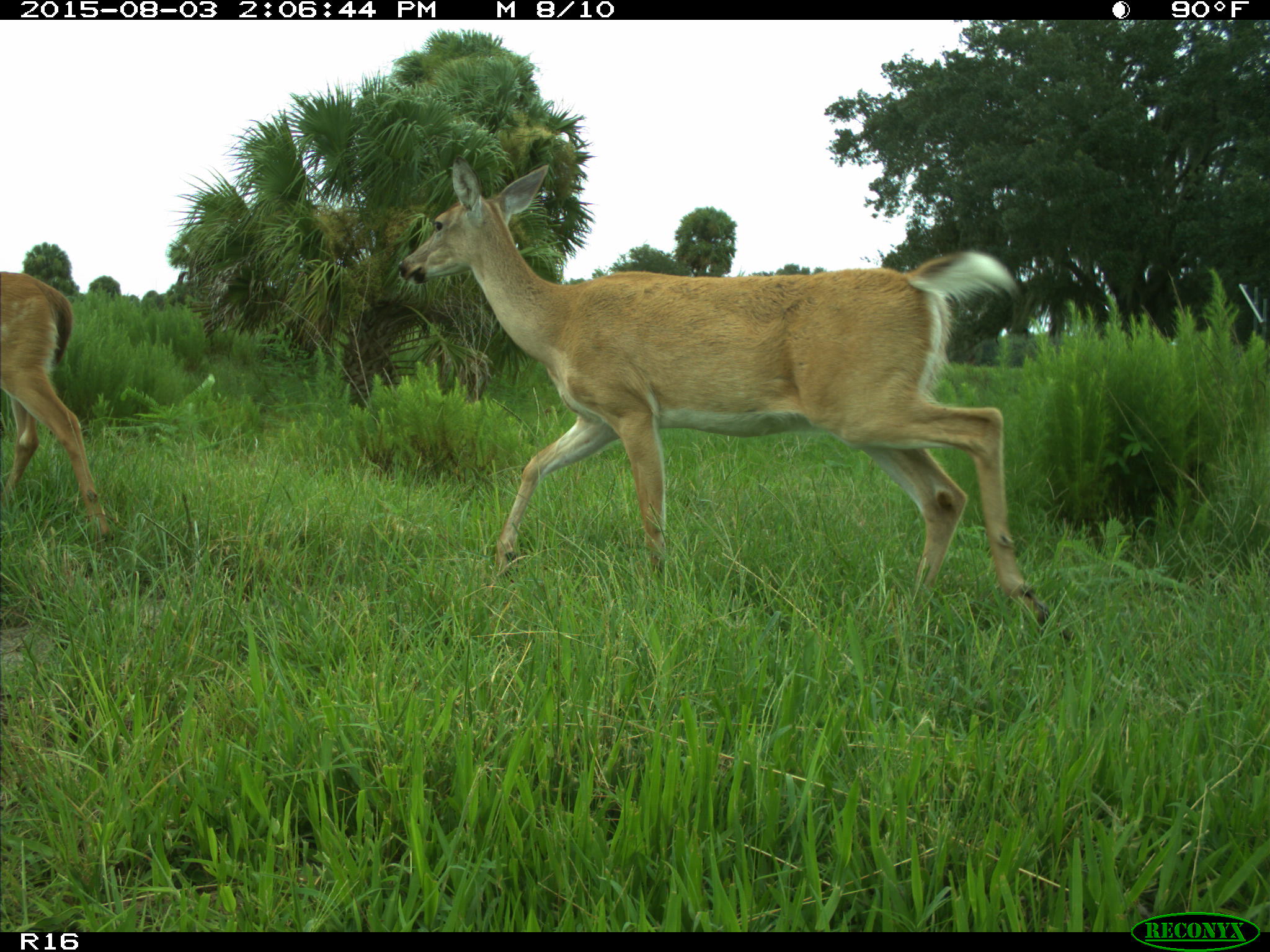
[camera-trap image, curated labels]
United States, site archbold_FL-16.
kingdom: Animalia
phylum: Chordata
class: Mammalia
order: Artiodactyla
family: Cervidae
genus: Odocoileus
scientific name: Odocoileus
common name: deer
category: unidentified deer